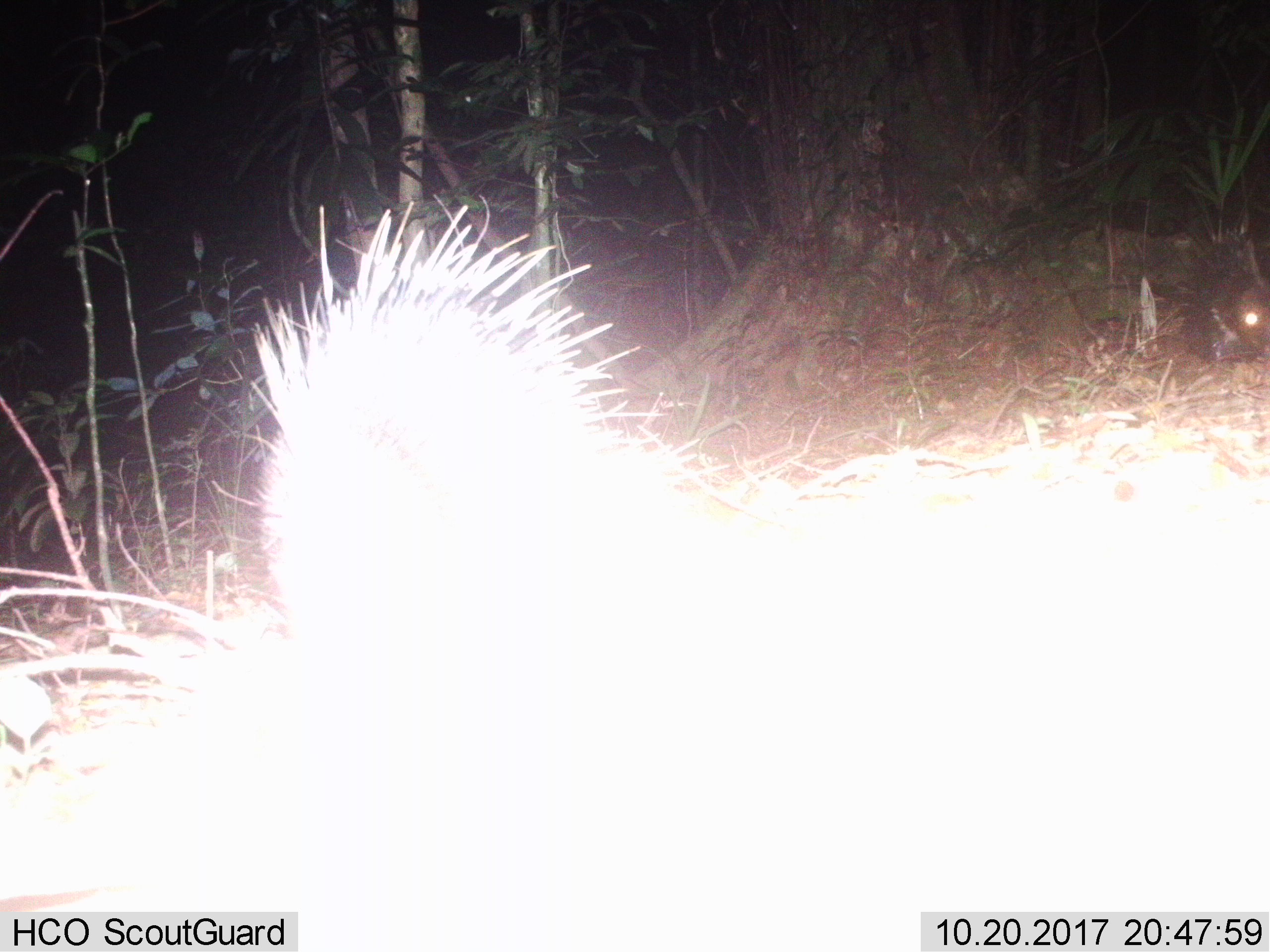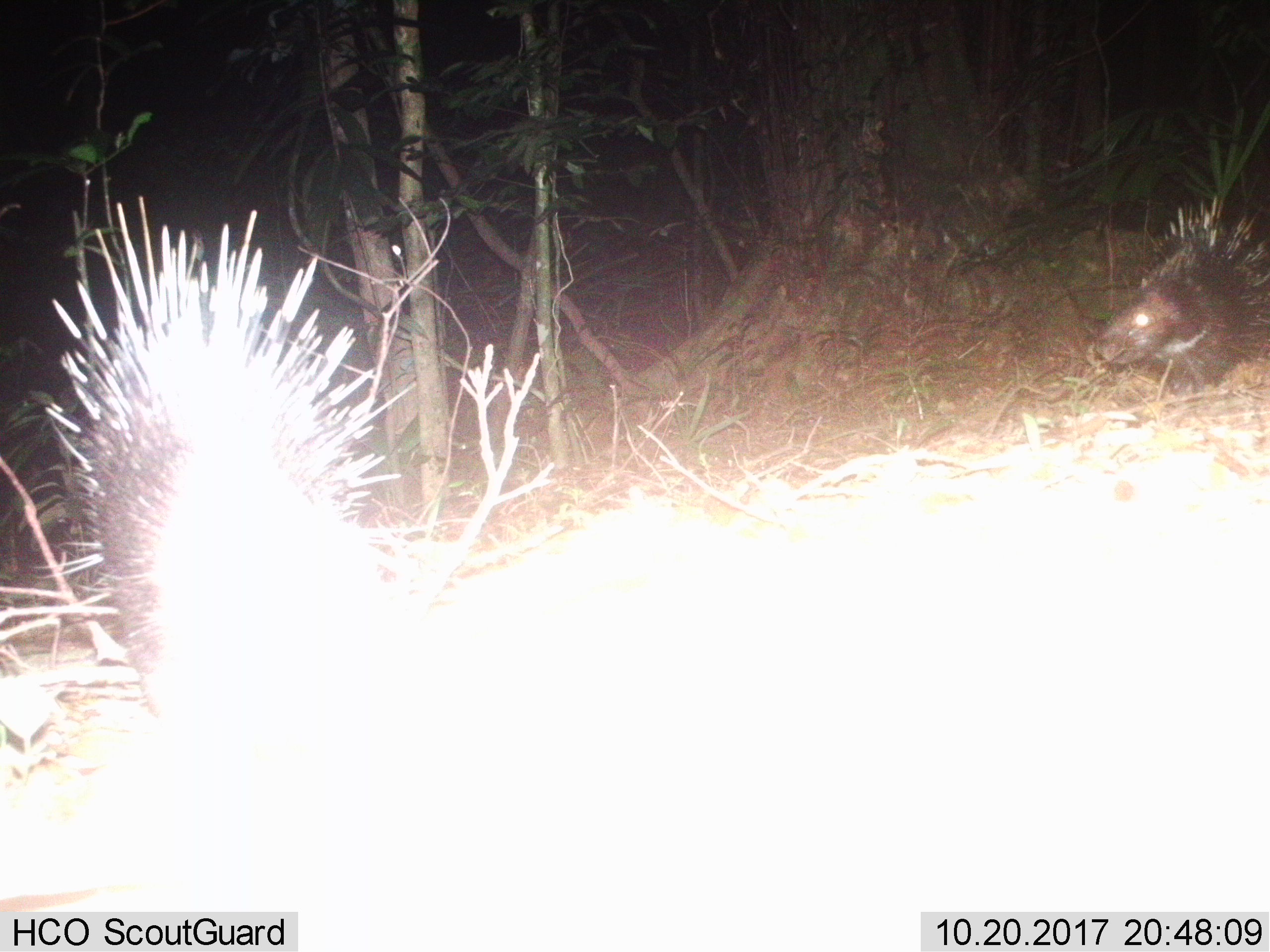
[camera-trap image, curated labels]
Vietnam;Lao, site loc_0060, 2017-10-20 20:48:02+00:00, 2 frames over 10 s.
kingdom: Animalia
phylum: Chordata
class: Mammalia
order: Rodentia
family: Hystricidae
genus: Hystrix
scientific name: Hystrix brachyura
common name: malayan porcupine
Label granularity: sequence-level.